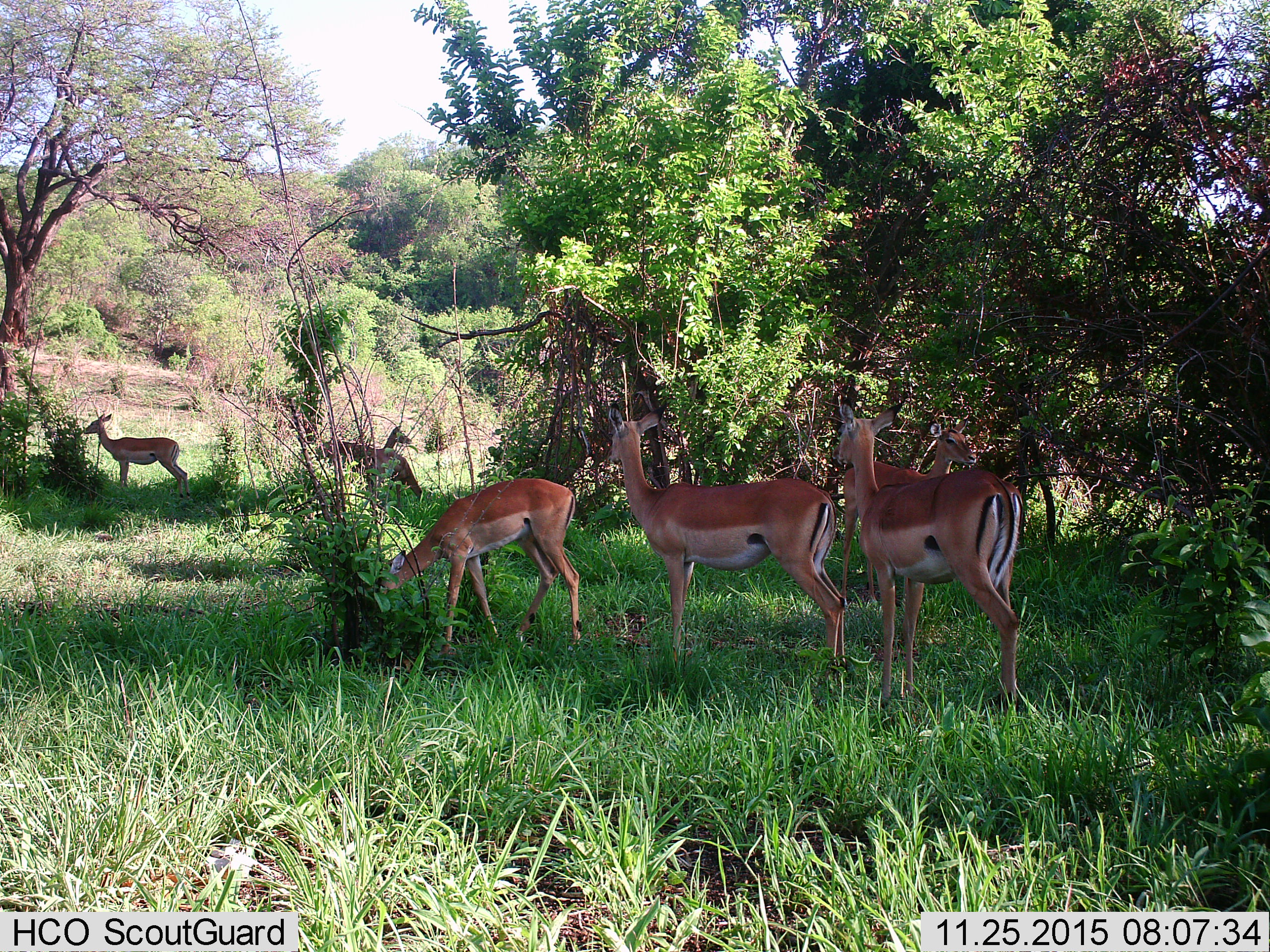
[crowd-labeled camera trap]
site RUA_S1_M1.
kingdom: Animalia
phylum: Chordata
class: Mammalia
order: Artiodactyla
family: Bovidae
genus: Aepyceros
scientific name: Aepyceros melampus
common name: impala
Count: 7.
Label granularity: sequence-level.